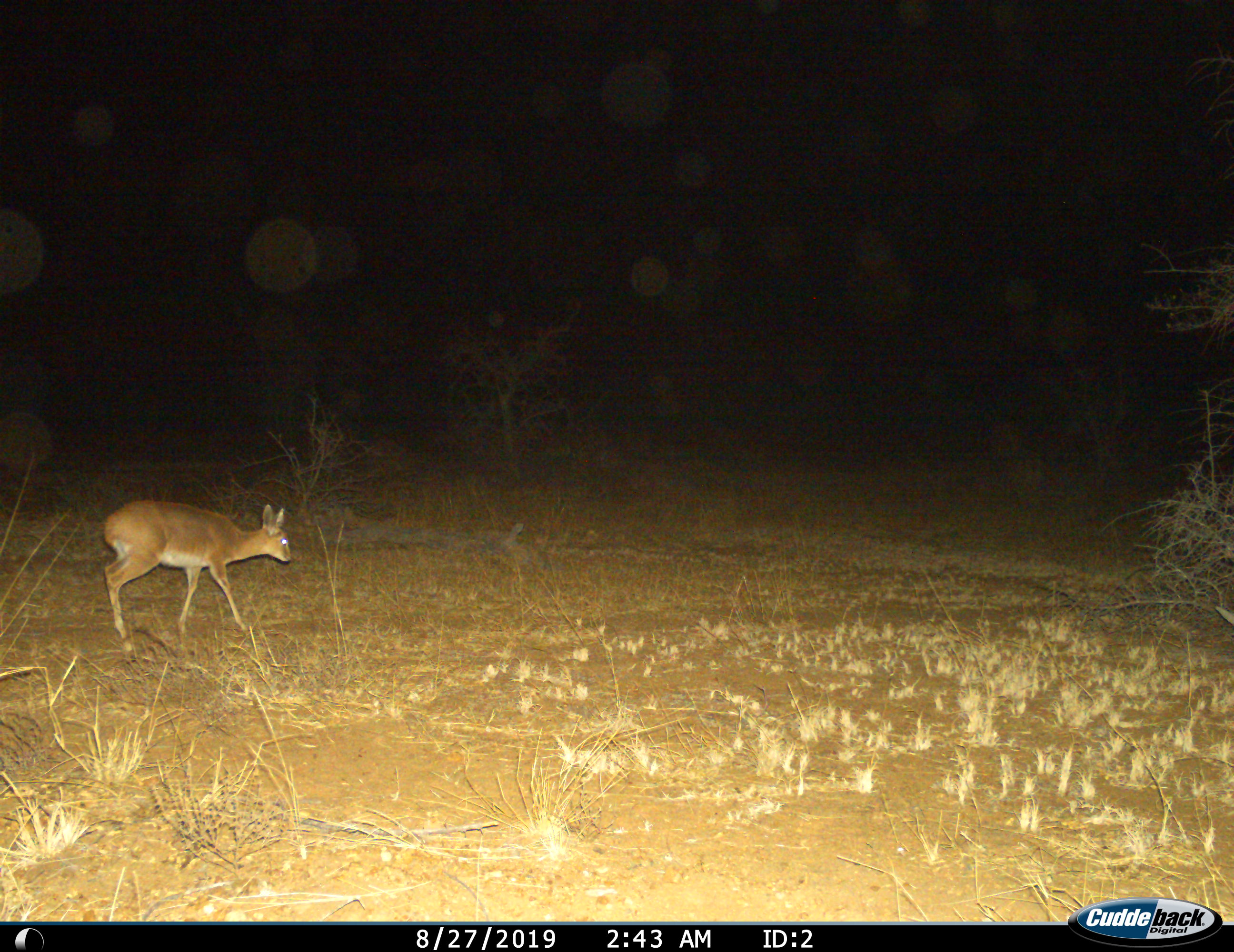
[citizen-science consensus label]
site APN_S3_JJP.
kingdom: Animalia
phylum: Chordata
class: Mammalia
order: Artiodactyla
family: Bovidae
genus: Raphicerus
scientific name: Raphicerus campestris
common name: steenbok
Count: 1.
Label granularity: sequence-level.